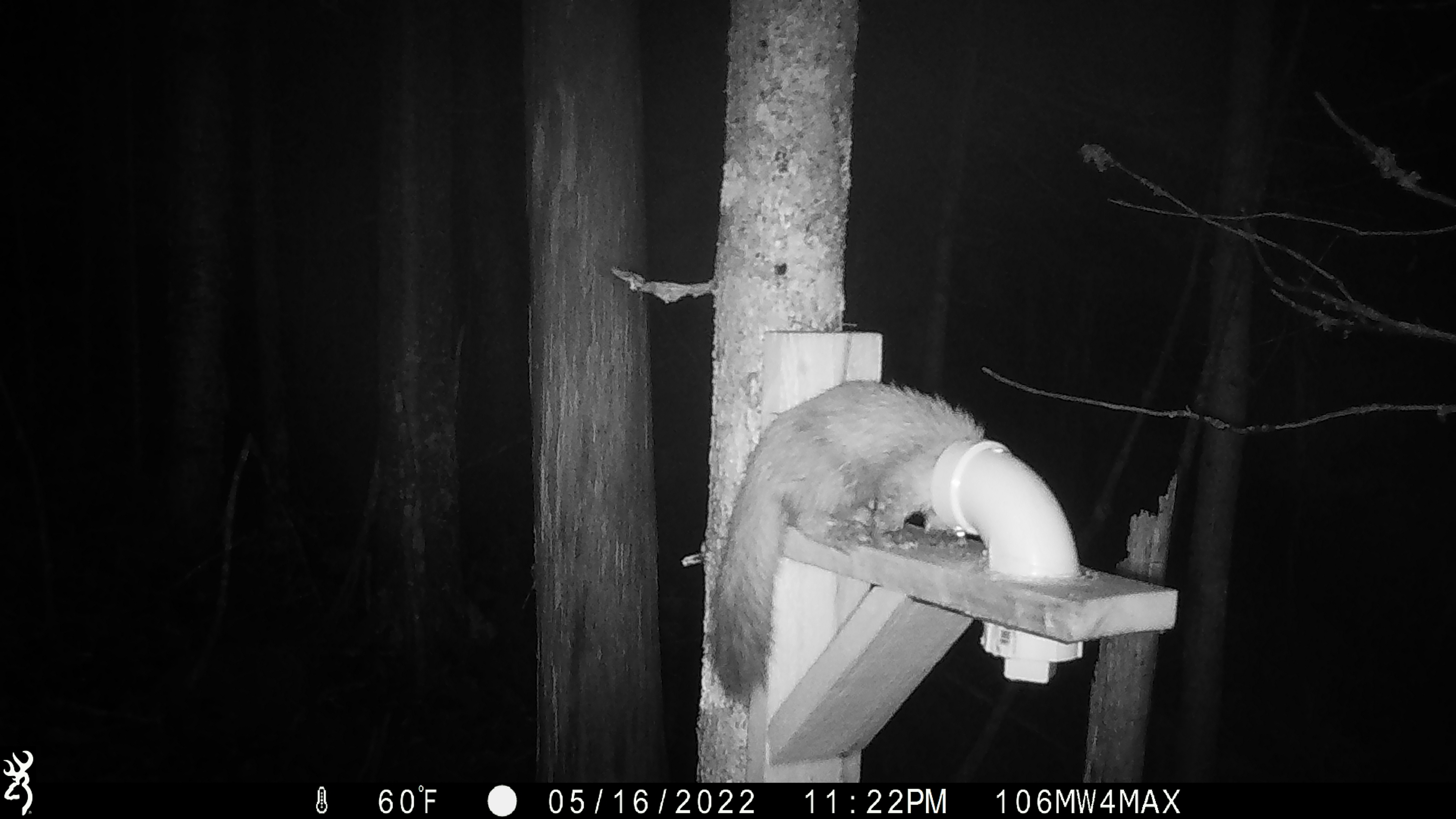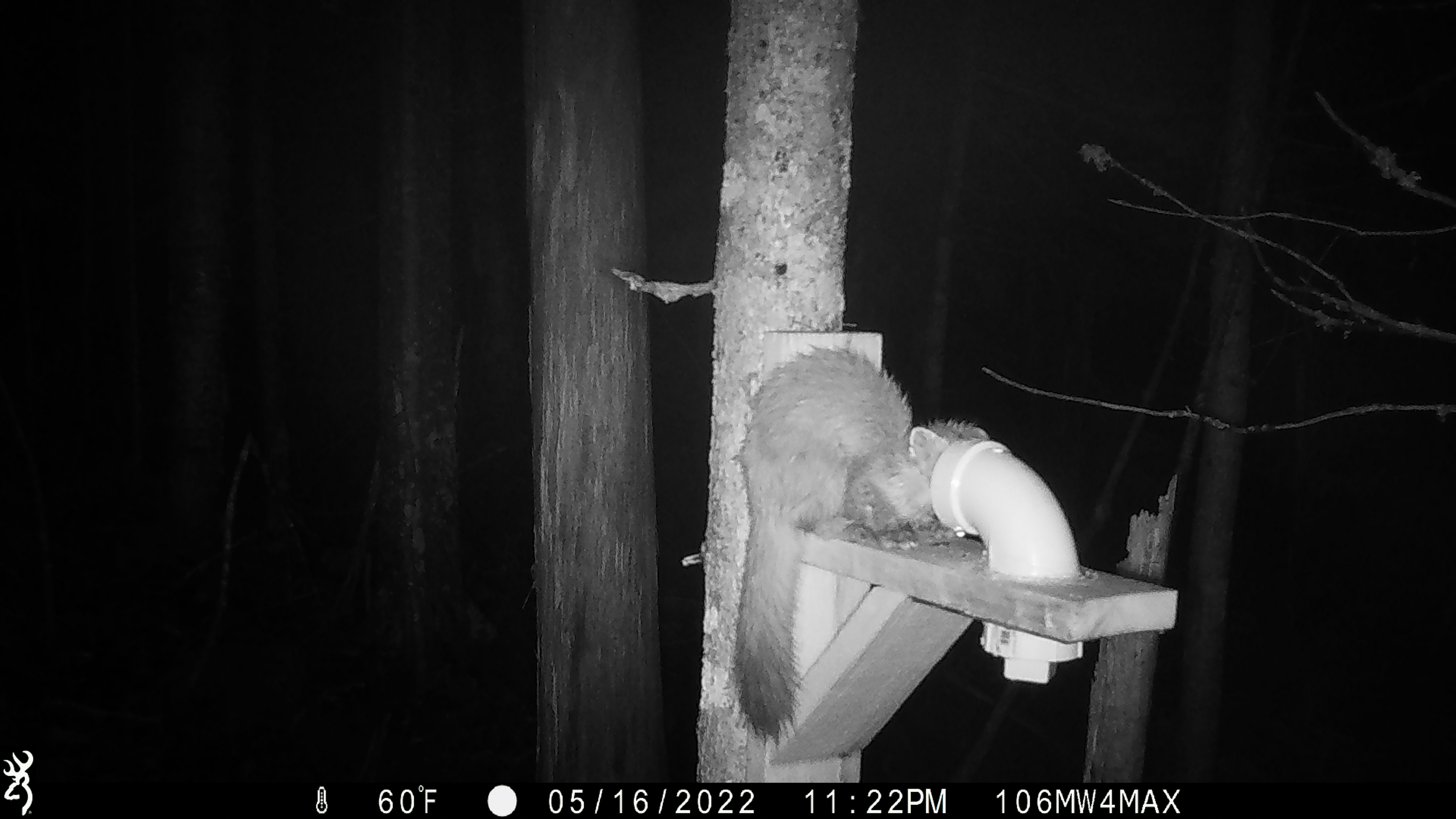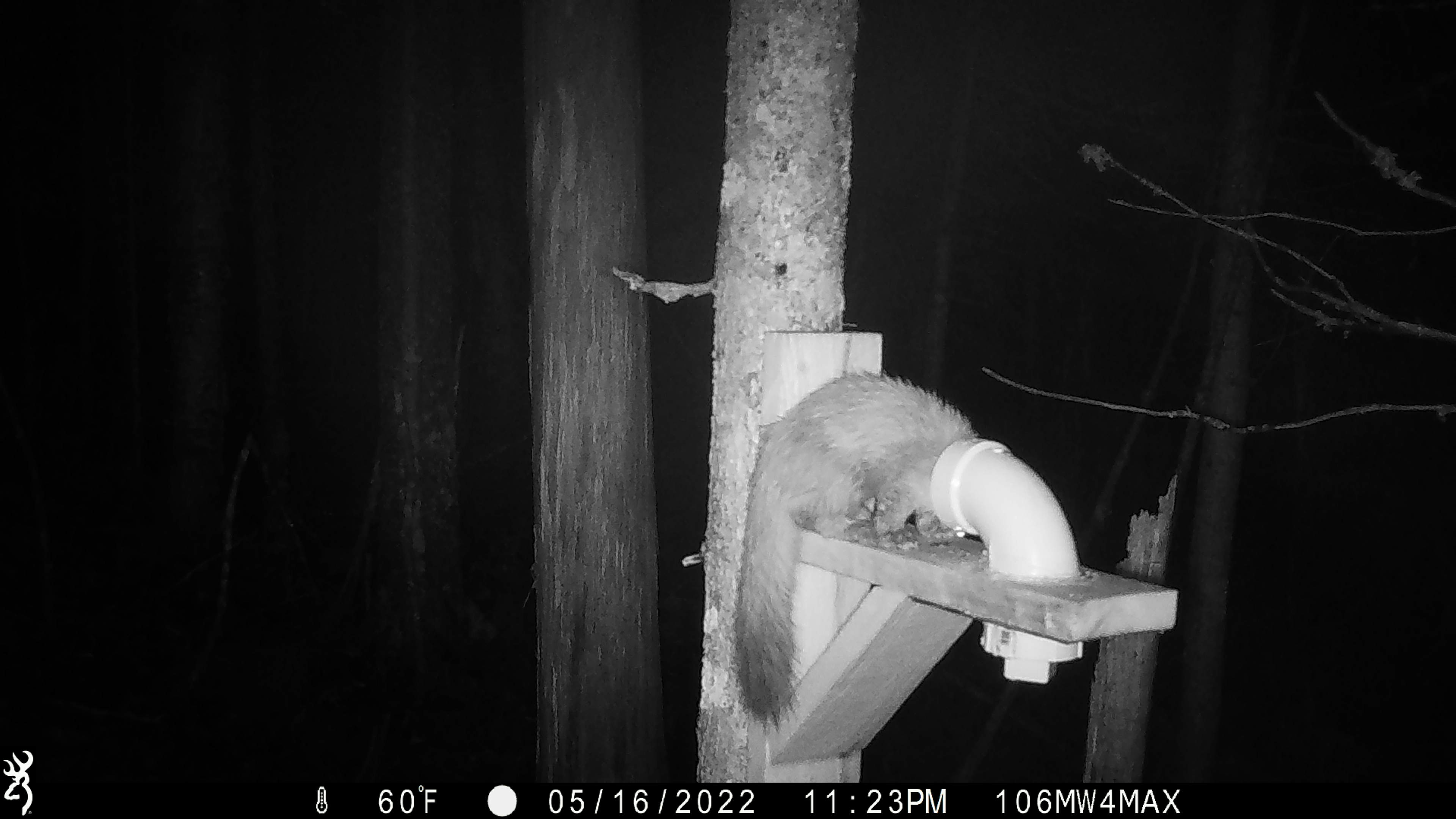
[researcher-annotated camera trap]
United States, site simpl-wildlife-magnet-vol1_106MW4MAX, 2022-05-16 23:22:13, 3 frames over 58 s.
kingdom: Animalia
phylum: Chordata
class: Mammalia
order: Carnivora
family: Mustelidae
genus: Martes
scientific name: Martes americana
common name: american marten